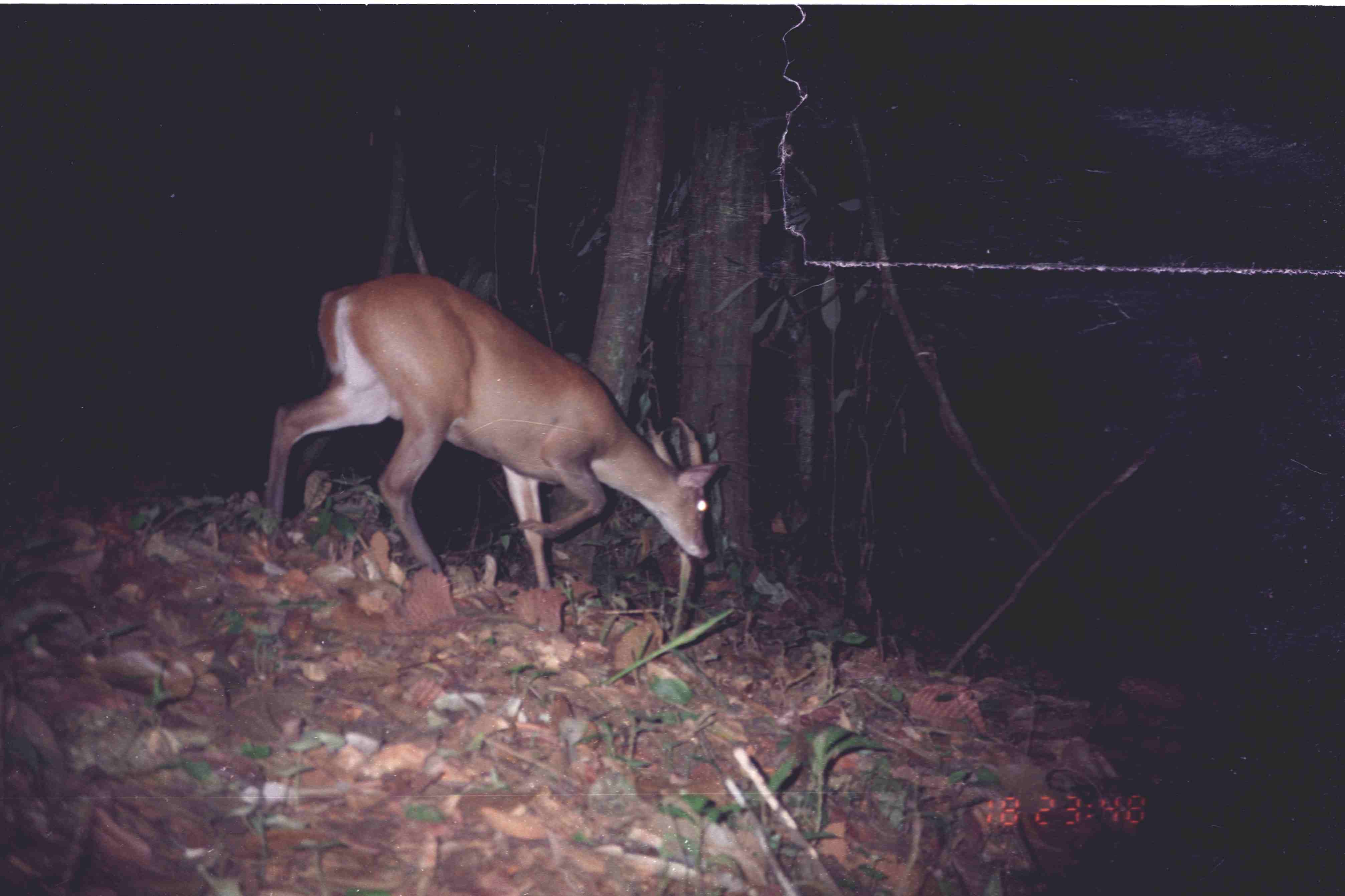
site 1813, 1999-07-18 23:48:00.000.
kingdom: Animalia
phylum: Chordata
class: Mammalia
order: Artiodactyla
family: Cervidae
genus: Muntiacus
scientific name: Muntiacus muntjak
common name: southern red muntjac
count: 1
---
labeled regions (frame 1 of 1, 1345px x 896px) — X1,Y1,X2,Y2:
muntiacus muntjak: 267,274,730,593